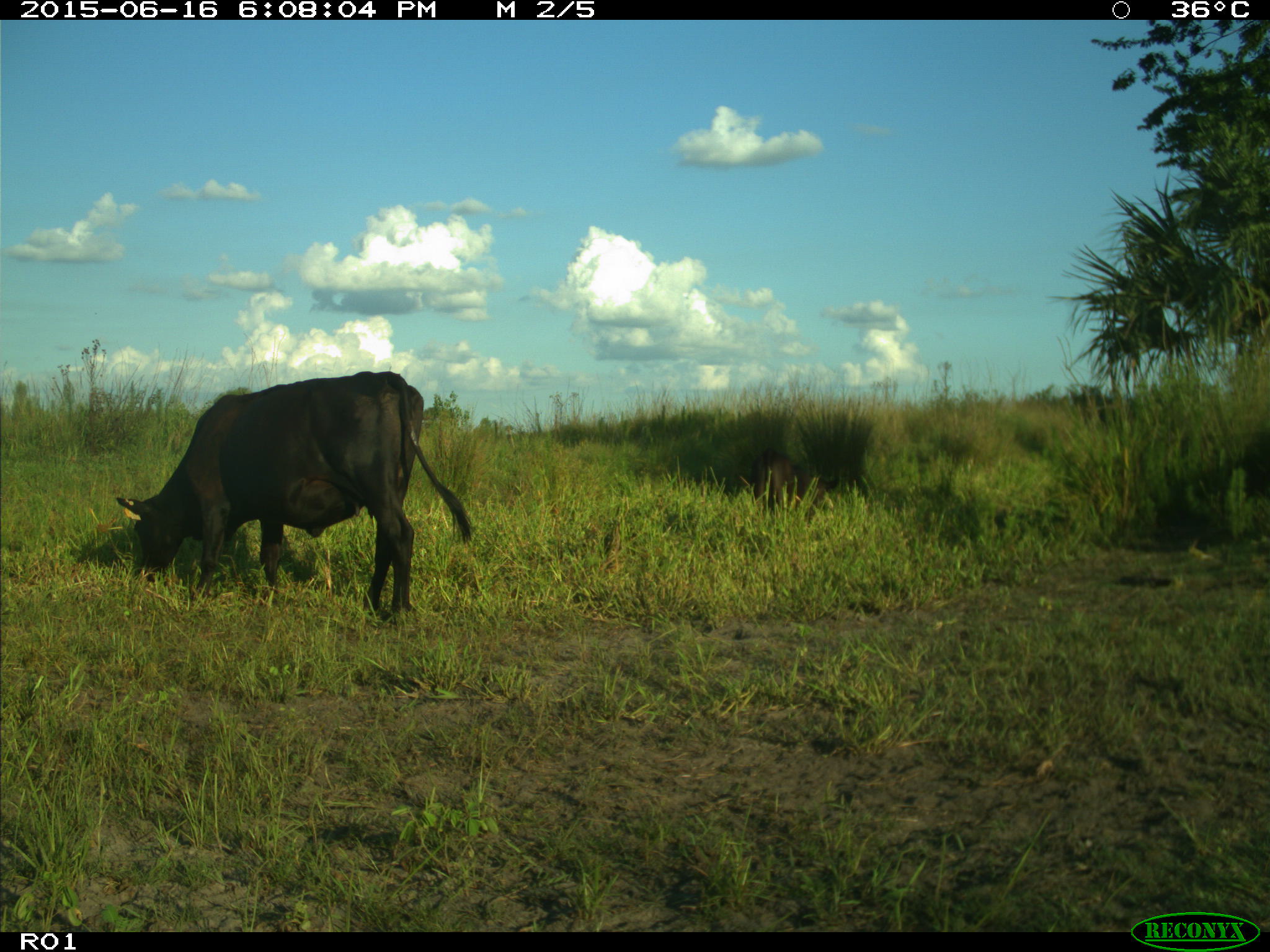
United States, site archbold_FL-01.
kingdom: Animalia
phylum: Chordata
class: Mammalia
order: Artiodactyla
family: Bovidae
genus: Bos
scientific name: Bos taurus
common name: domestic cow